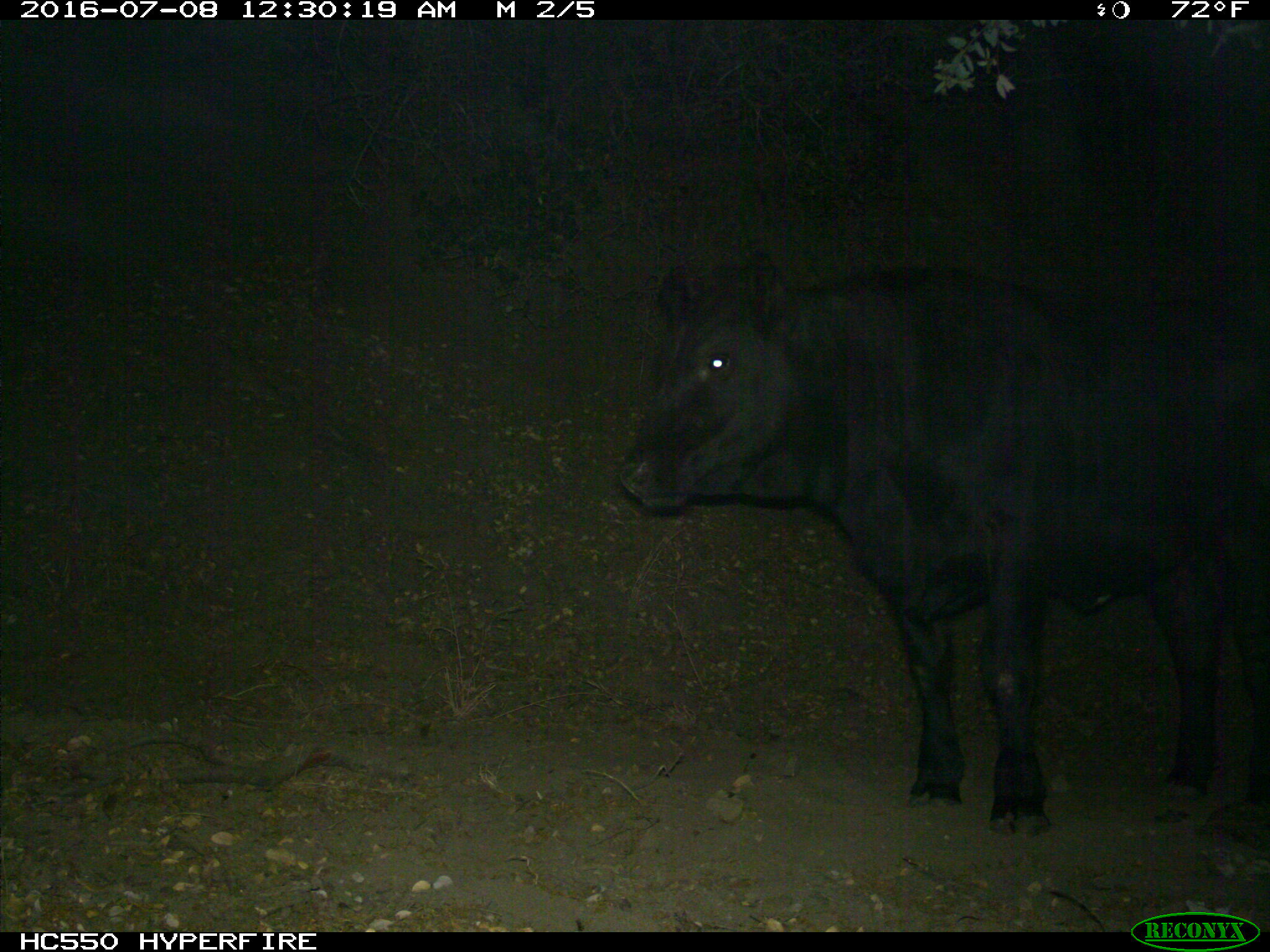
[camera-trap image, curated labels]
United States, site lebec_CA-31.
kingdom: Animalia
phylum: Chordata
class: Mammalia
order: Artiodactyla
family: Bovidae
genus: Bos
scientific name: Bos taurus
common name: domestic cow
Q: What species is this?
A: Bos taurus (domestic cow).